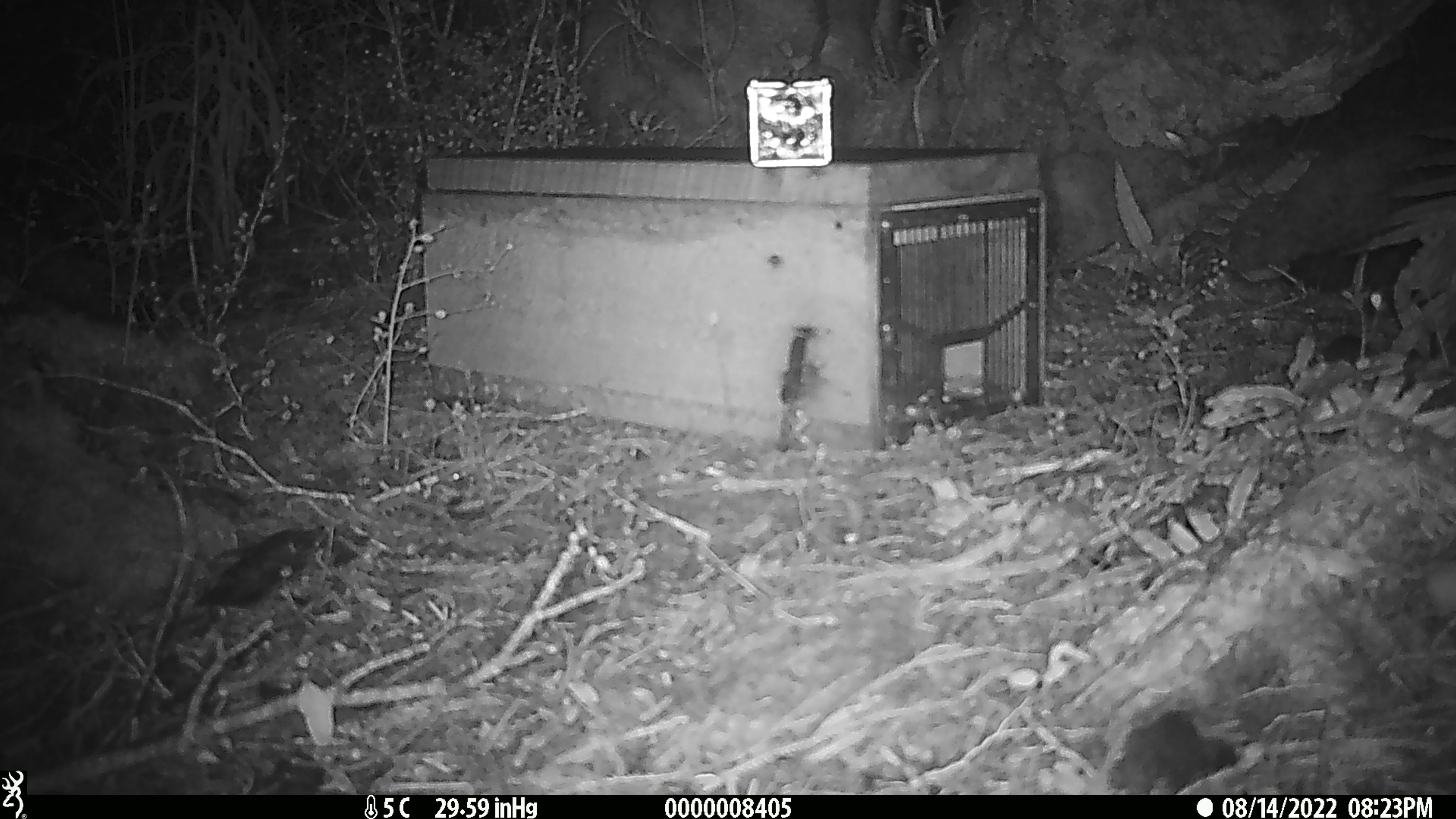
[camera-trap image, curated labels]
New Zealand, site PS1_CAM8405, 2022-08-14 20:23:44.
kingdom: Animalia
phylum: Chordata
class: Mammalia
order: Rodentia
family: Muridae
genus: Mus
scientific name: Mus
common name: mouse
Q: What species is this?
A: Mouse (Mus).